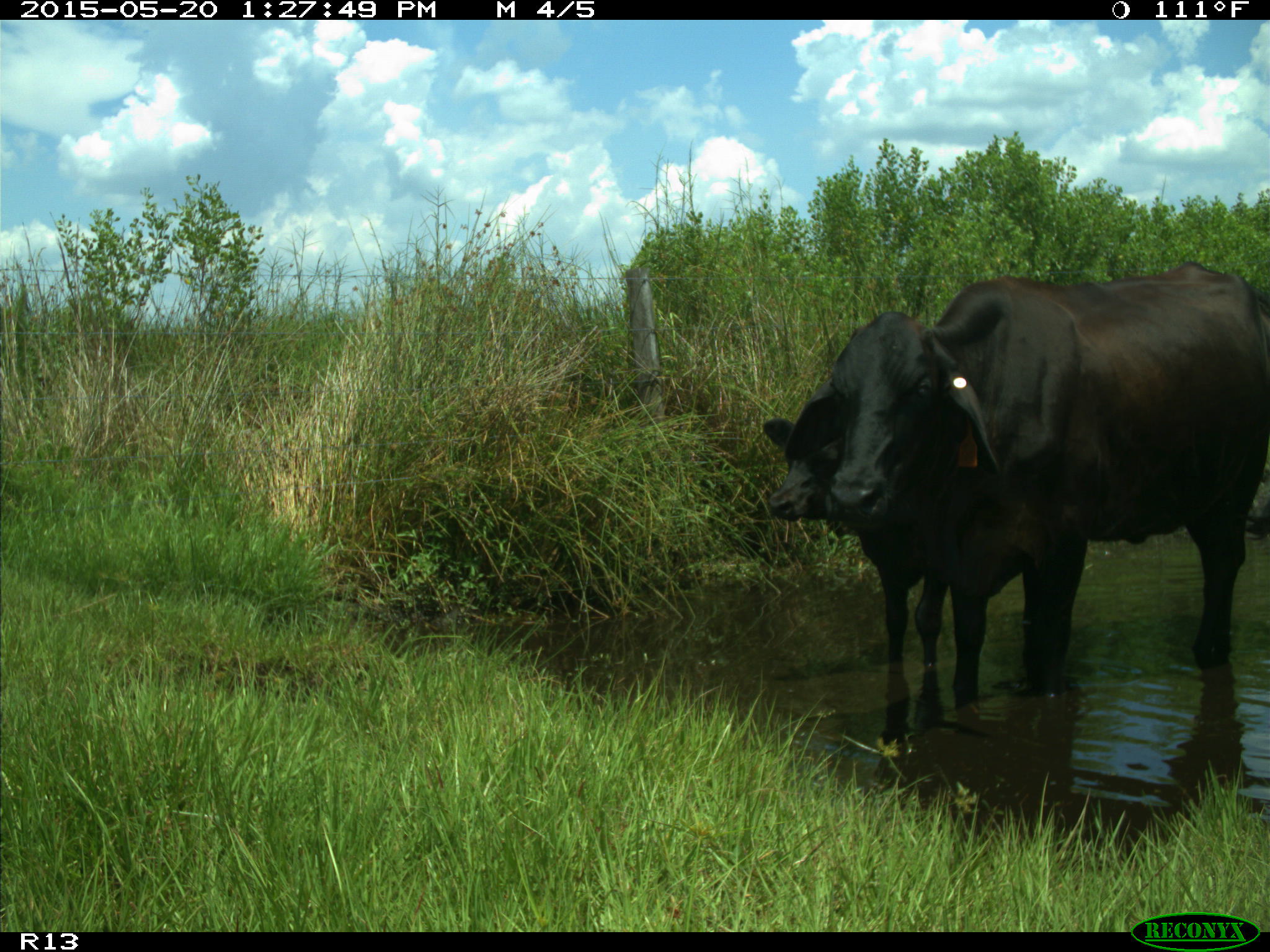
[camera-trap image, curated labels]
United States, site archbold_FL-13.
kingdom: Animalia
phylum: Chordata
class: Mammalia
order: Artiodactyla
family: Bovidae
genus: Bos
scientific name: Bos taurus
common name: domestic cow